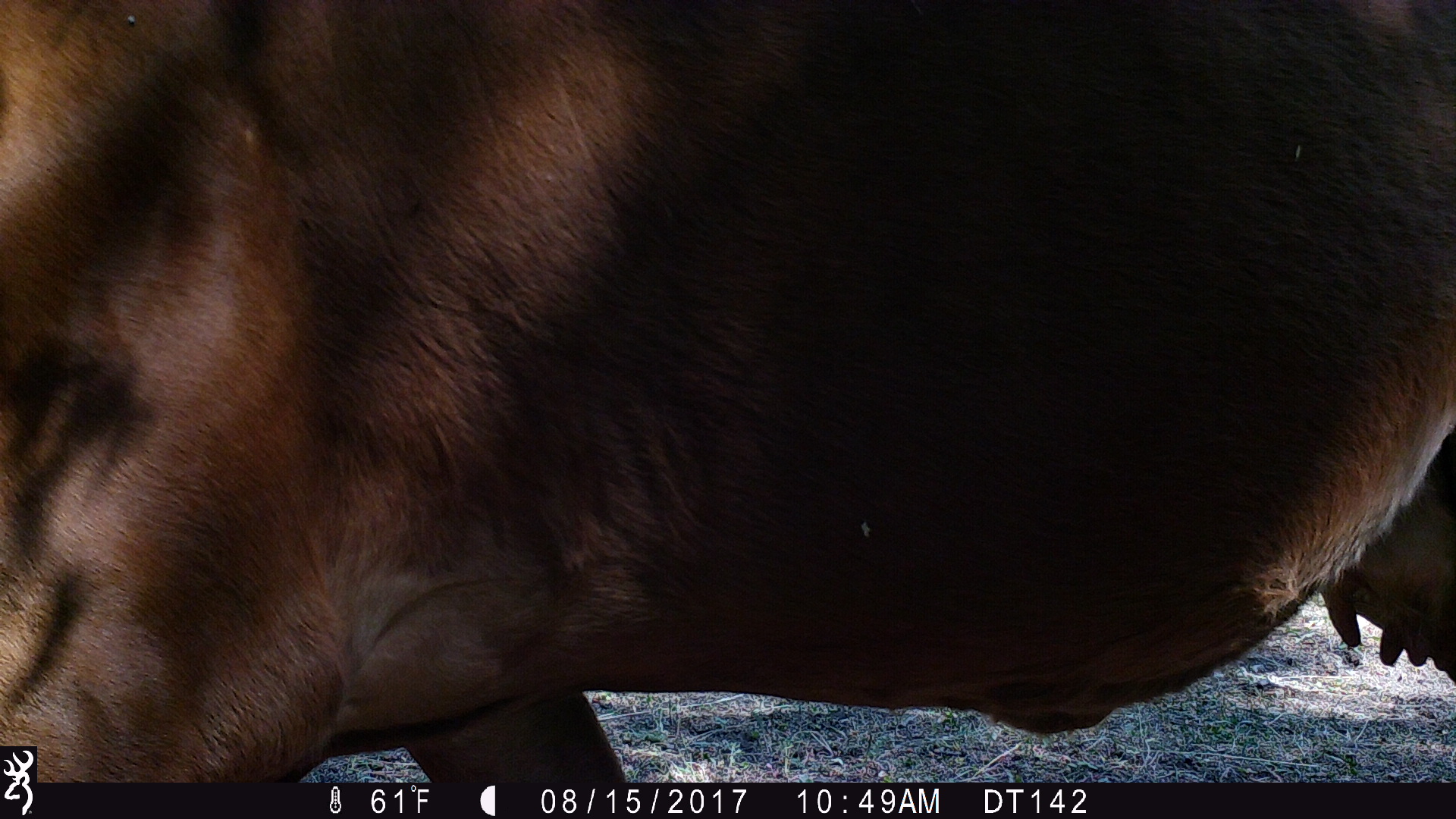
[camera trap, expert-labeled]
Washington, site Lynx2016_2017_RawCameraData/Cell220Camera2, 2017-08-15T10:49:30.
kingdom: Animalia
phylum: Chordata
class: Mammalia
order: Artiodactyla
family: Bovidae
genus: Bos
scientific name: Bos taurus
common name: domestic cattle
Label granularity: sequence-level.